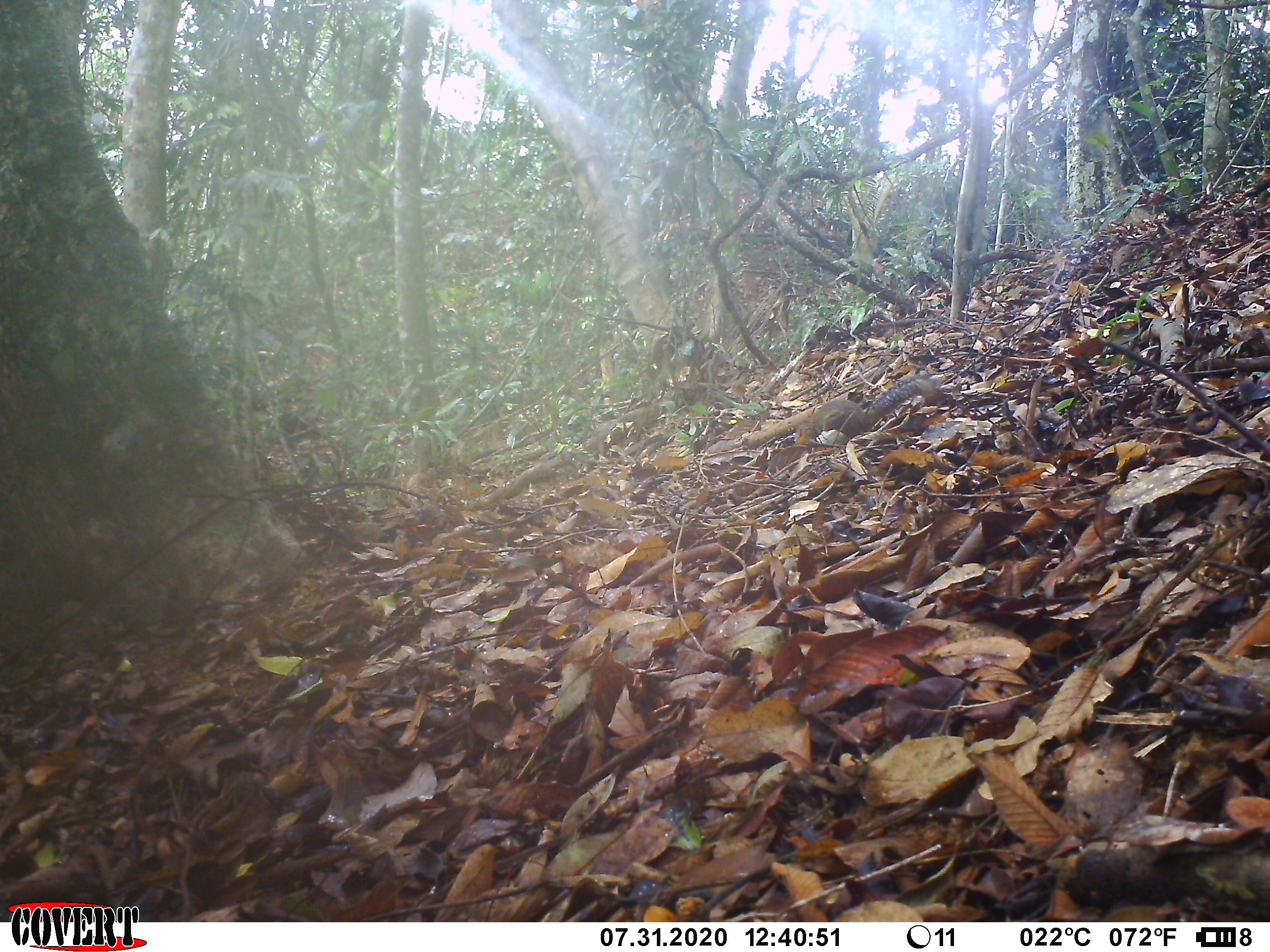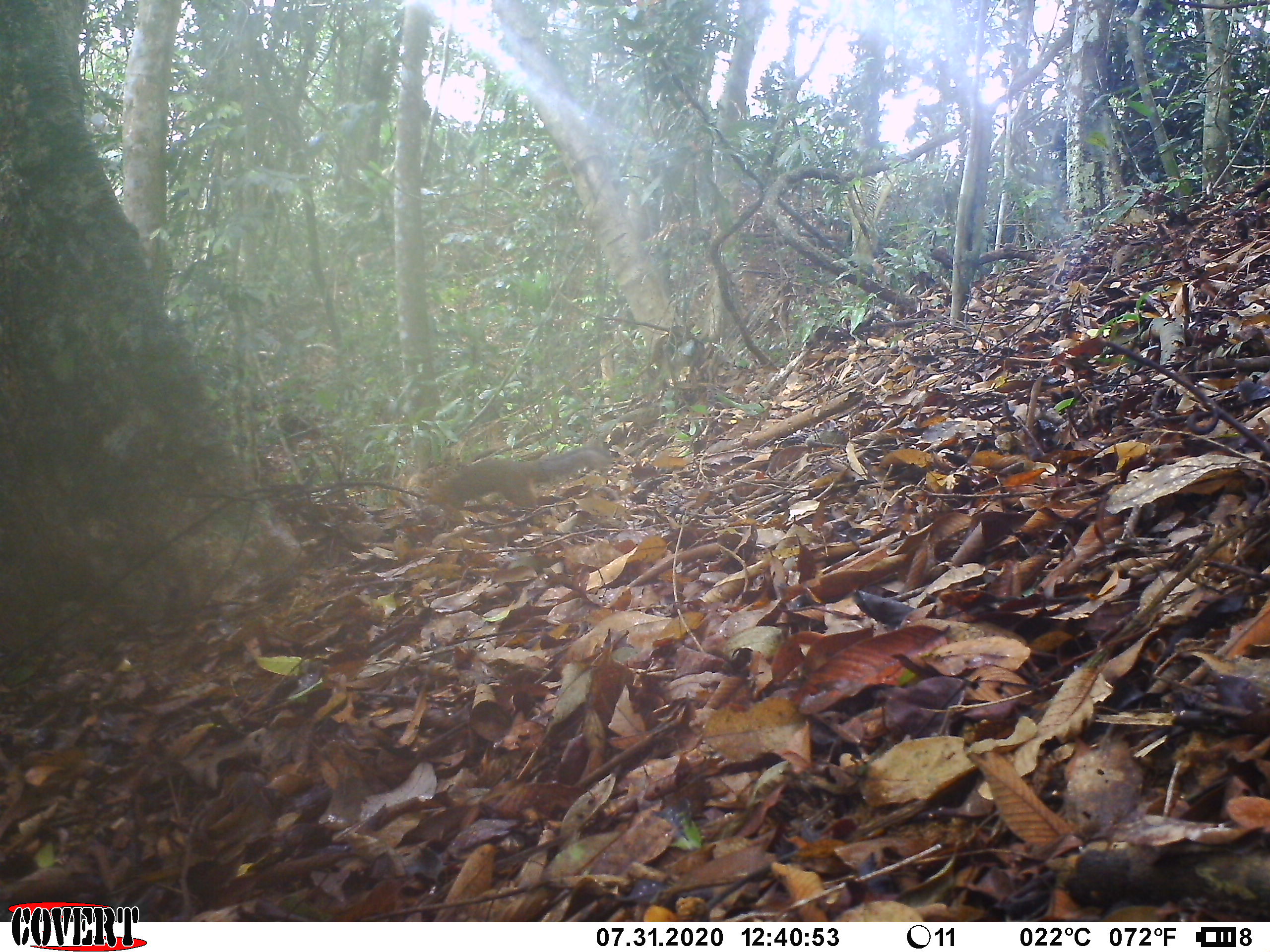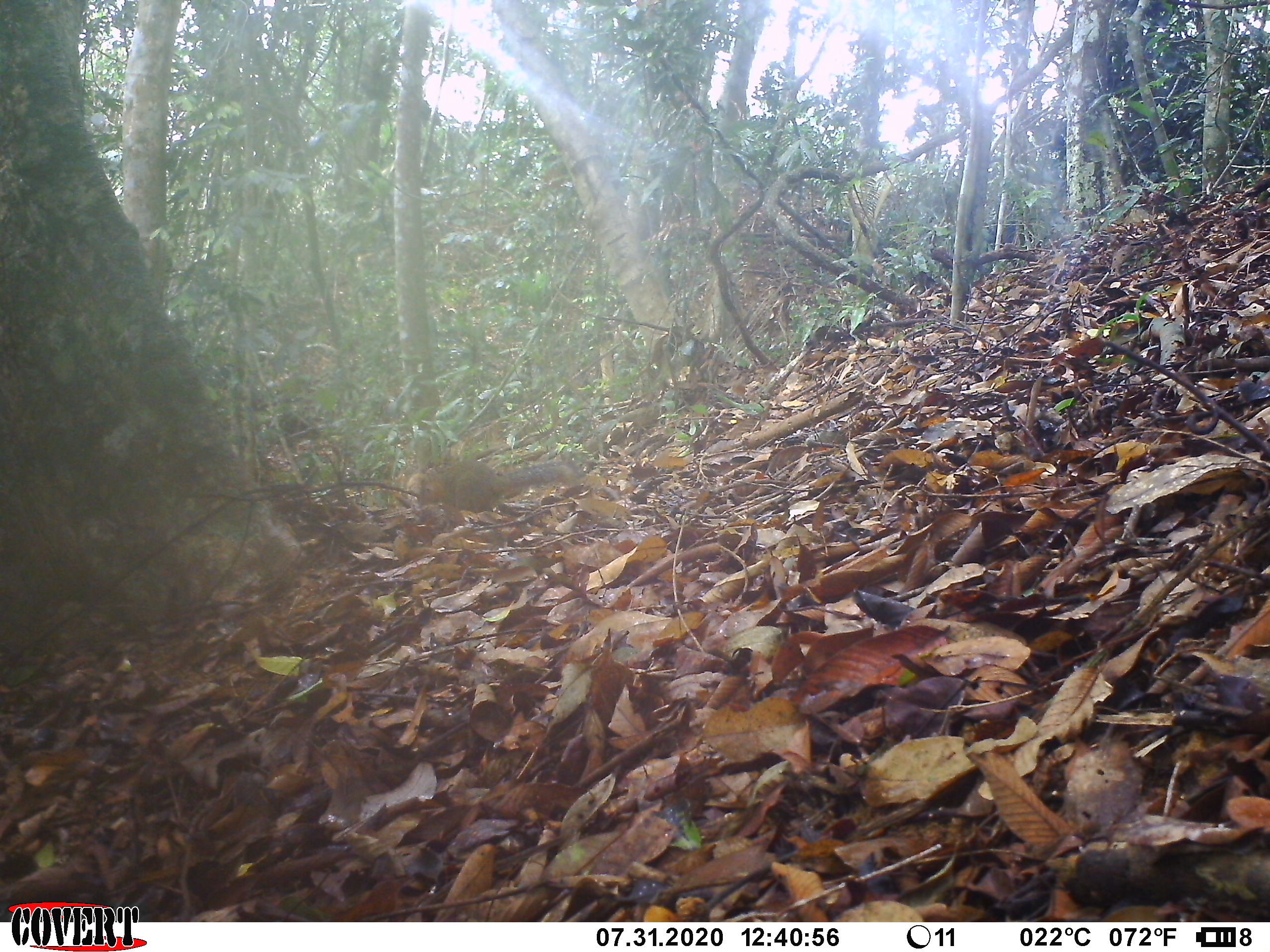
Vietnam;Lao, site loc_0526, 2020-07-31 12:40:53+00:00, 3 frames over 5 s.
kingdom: Animalia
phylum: Chordata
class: Mammalia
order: Rodentia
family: Sciuridae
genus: Dremomys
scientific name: Dremomys rufigenis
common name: red-cheeked squirrel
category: red cheeked squirrel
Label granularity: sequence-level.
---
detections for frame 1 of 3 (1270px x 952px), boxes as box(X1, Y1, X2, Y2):
red cheeked squirrel: box(795, 373, 943, 445)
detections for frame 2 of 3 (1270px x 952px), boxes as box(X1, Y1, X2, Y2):
red cheeked squirrel: box(421, 444, 612, 506)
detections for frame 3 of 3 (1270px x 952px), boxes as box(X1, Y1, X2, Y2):
red cheeked squirrel: box(407, 458, 584, 515)